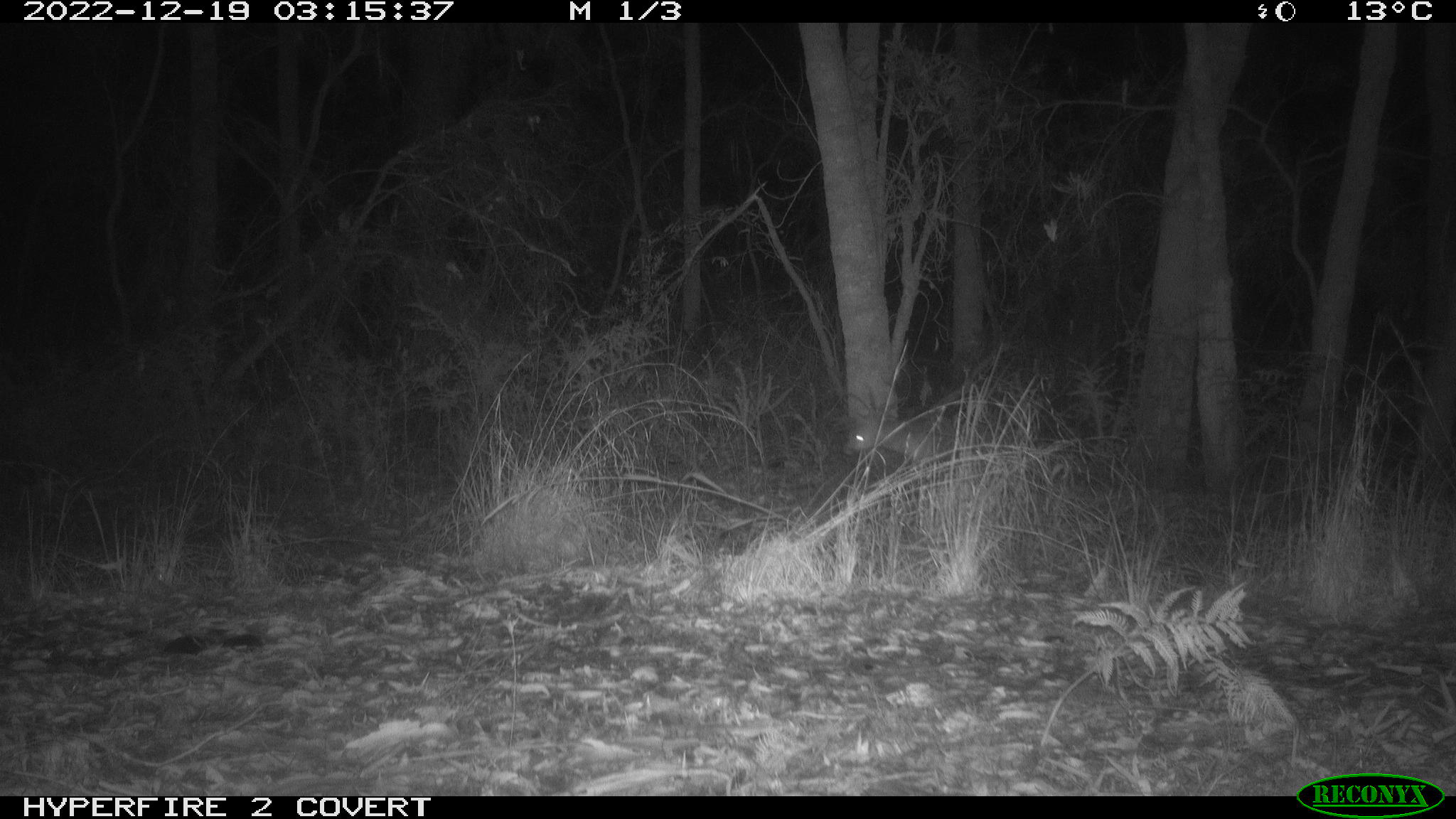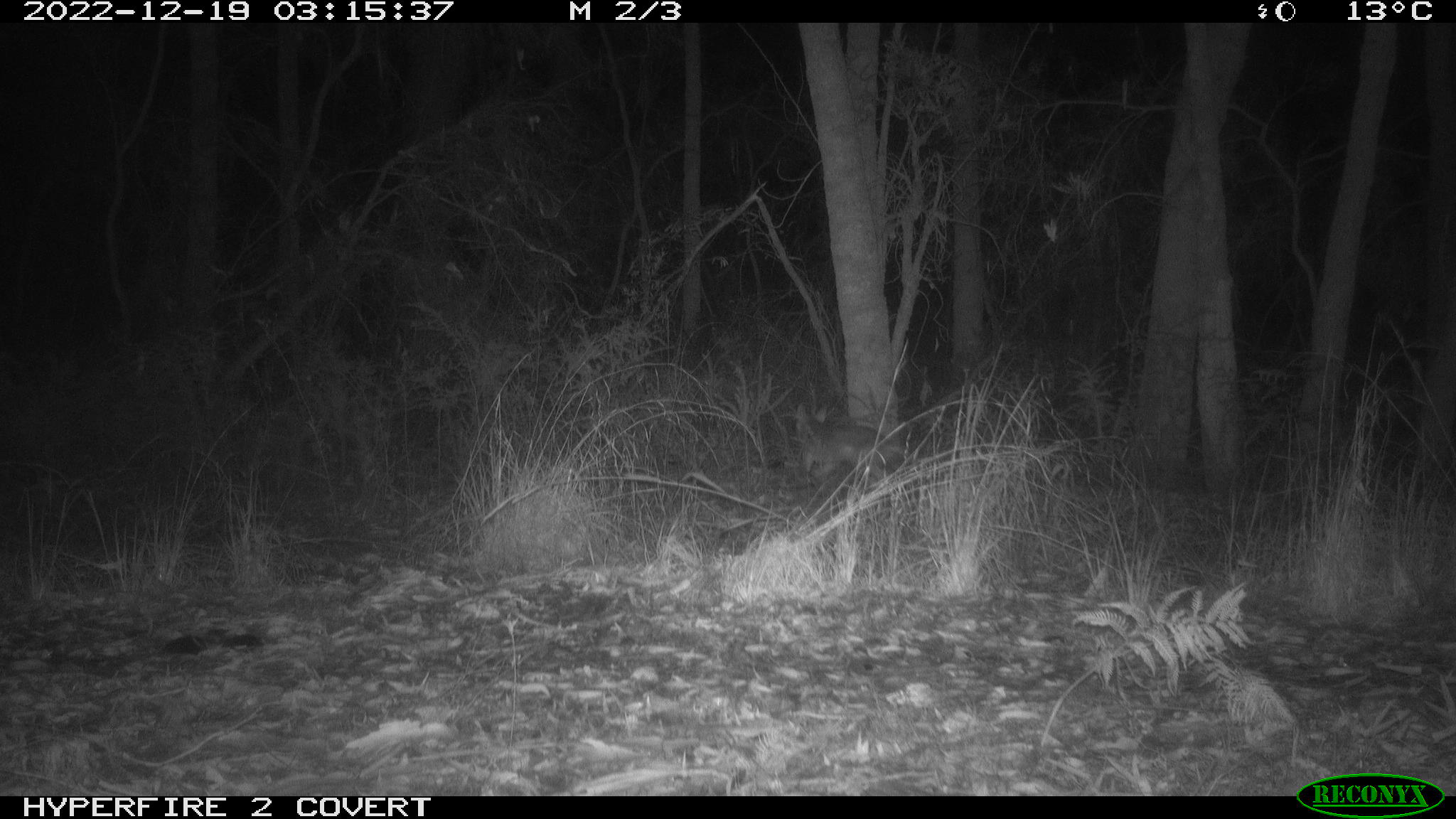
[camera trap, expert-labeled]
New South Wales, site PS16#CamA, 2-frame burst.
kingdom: Animalia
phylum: Chordata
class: Mammalia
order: Carnivora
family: Canidae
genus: Vulpes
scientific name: Vulpes vulpes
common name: red fox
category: fox